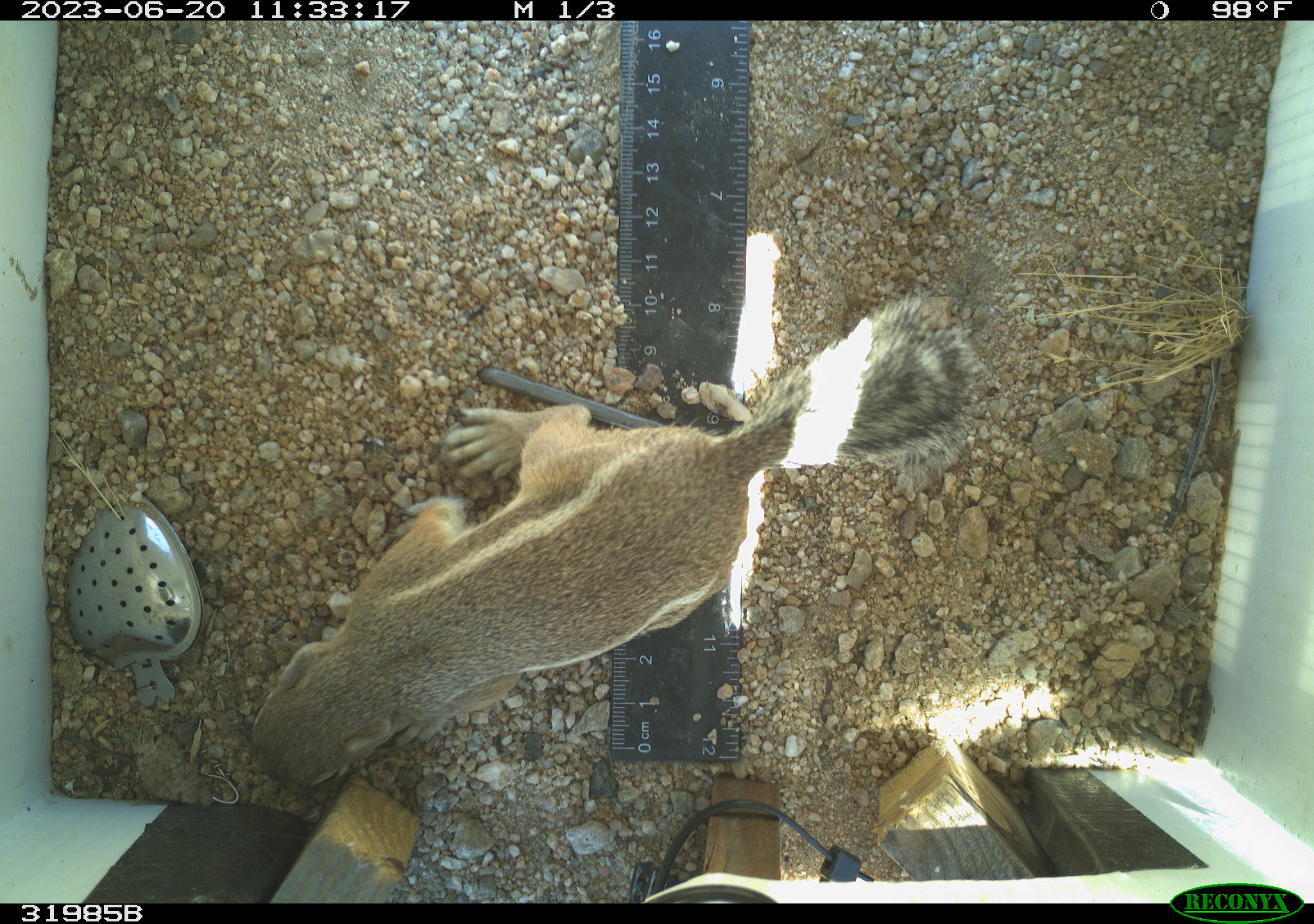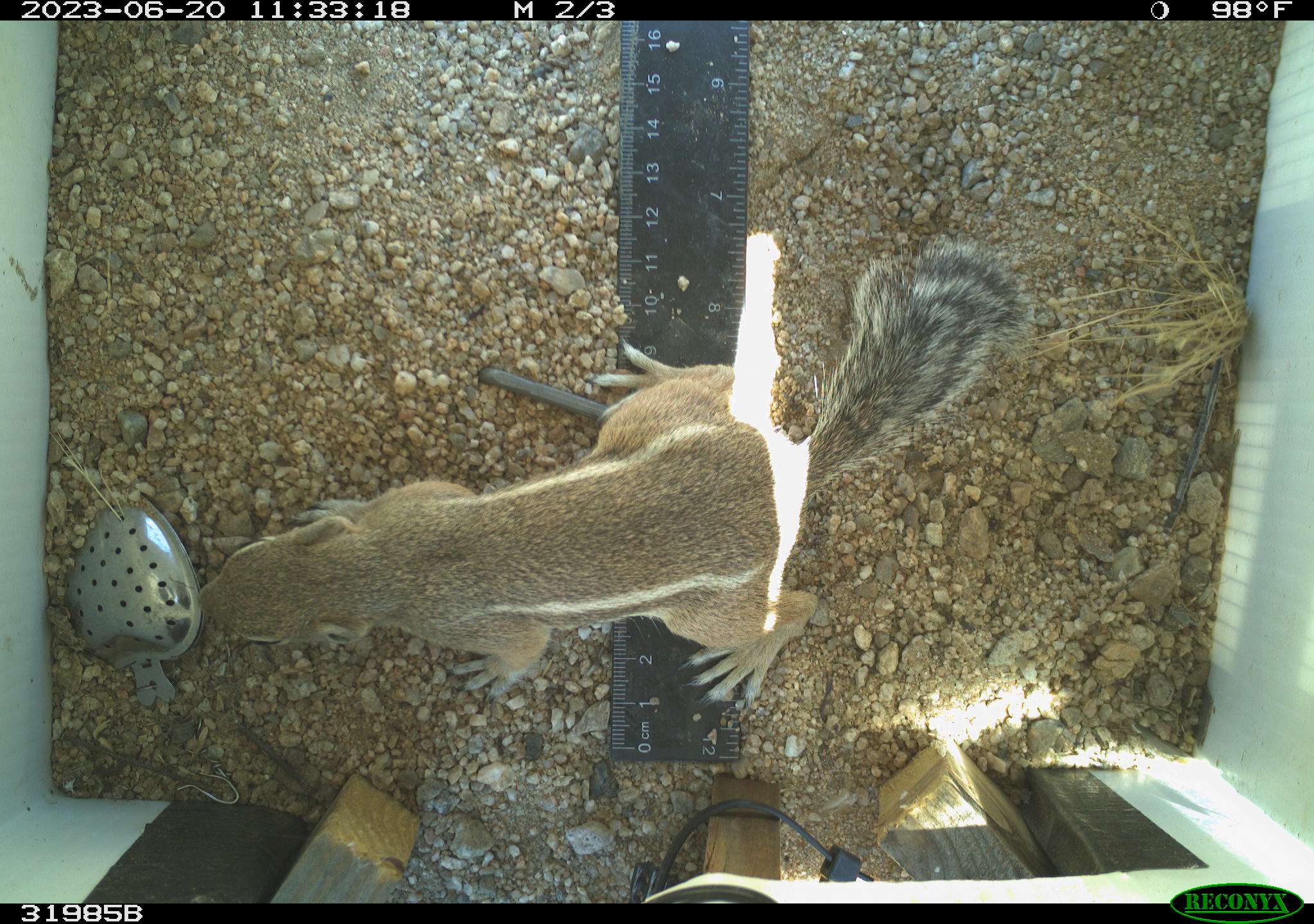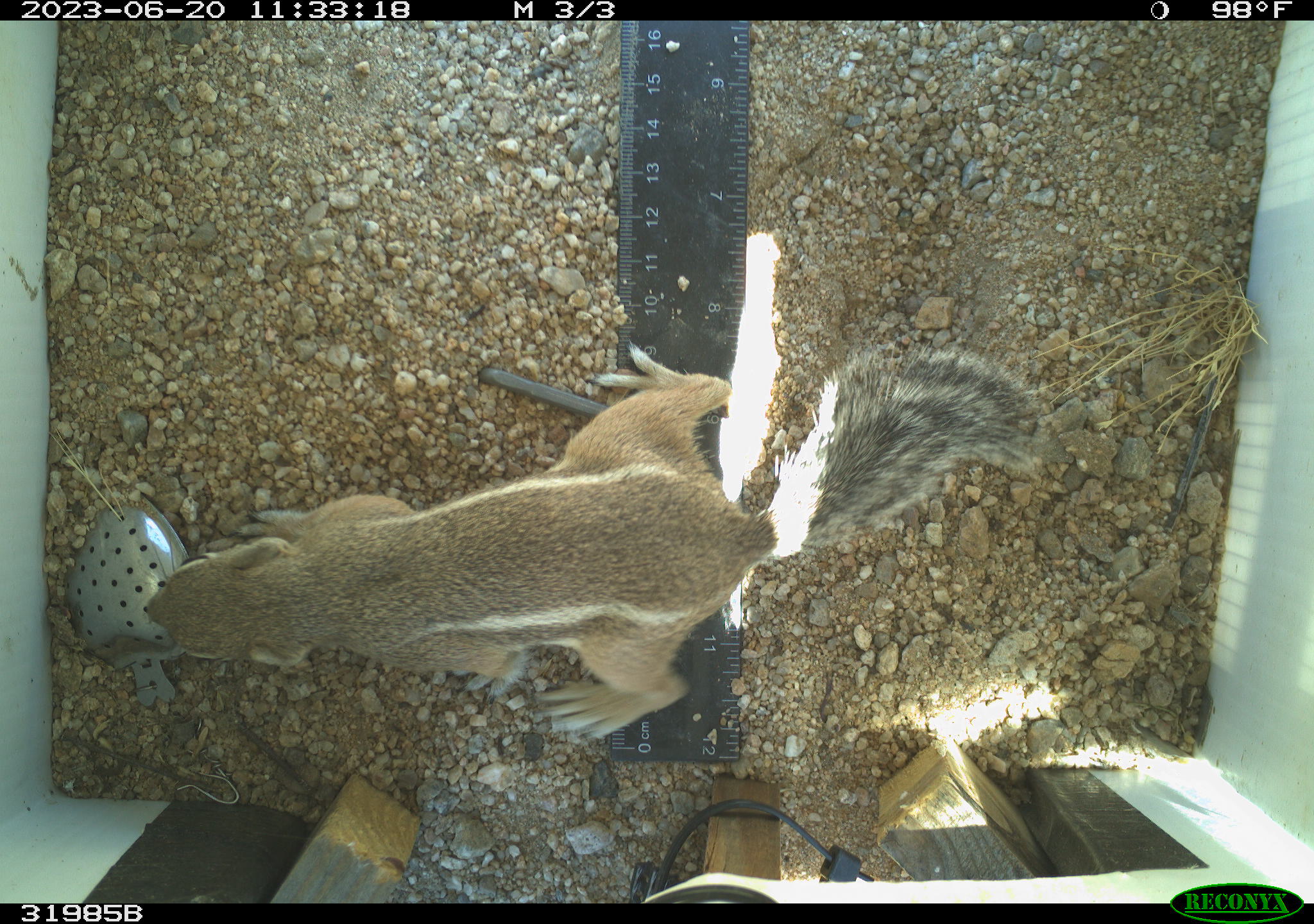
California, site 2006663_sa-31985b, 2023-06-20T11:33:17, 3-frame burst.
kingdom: Animalia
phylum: Chordata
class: Mammalia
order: Rodentia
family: Sciuridae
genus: Ammospermophilus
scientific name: Ammospermophilus leucurus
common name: white-tailed antelope squirrel